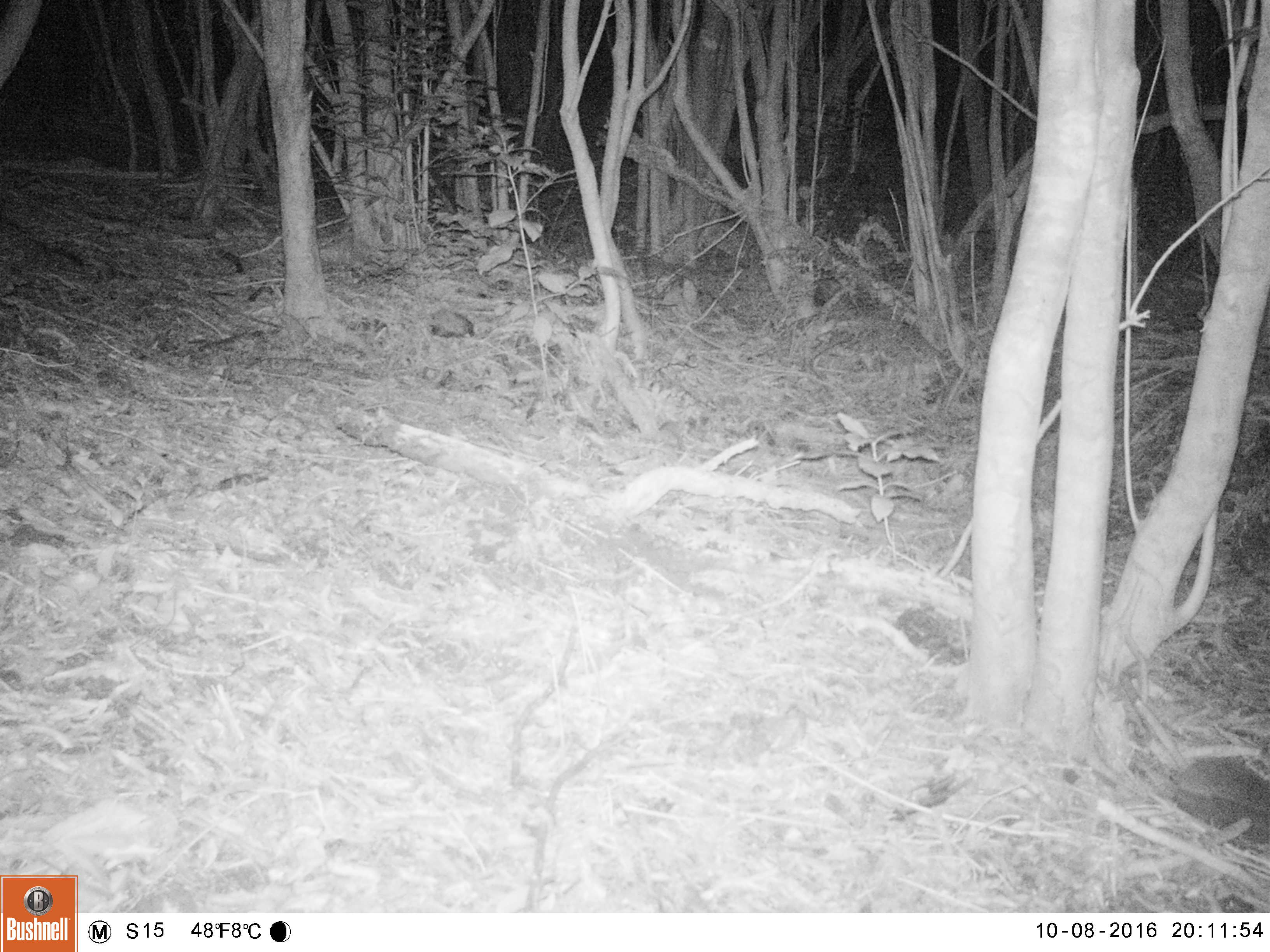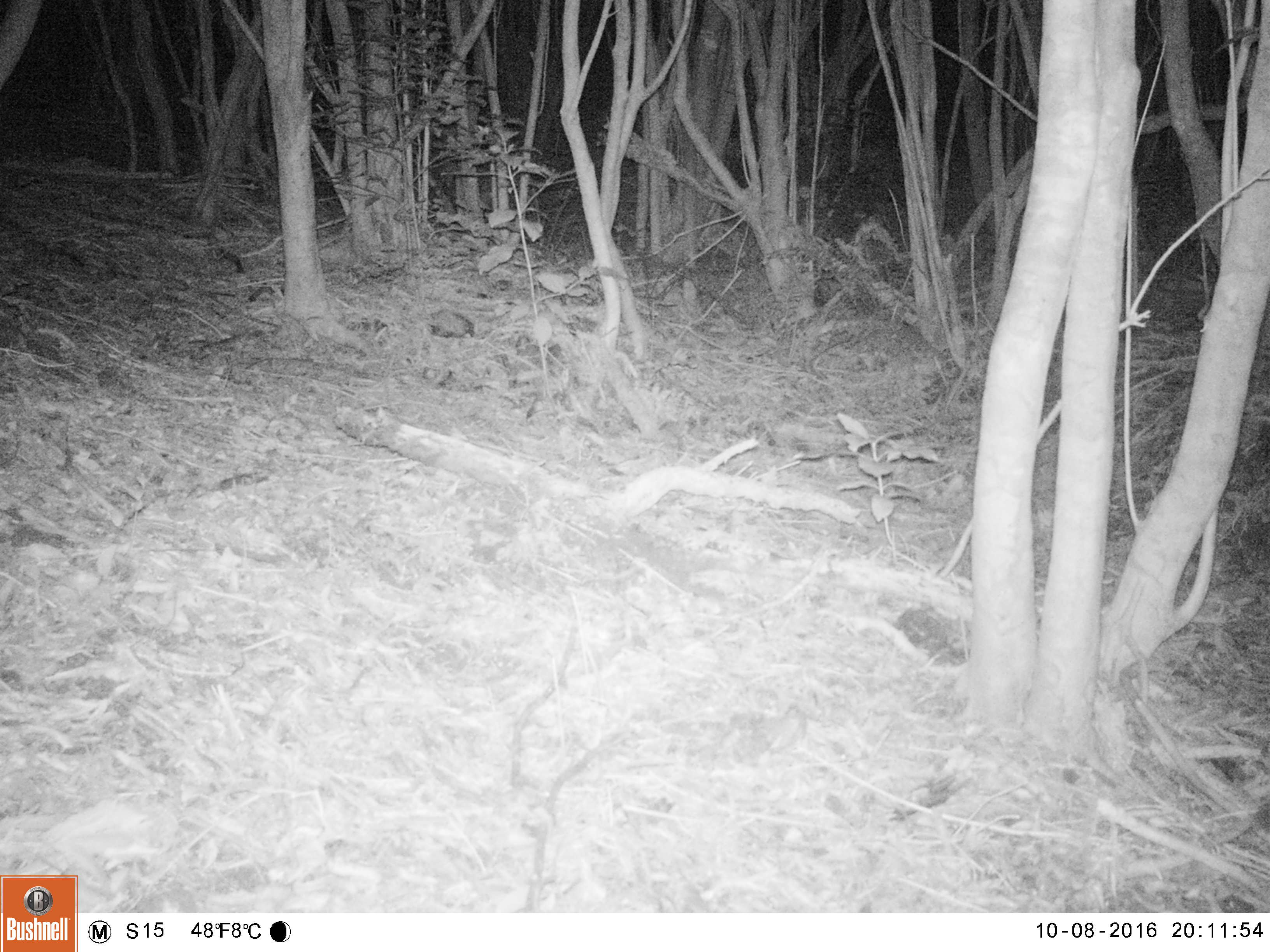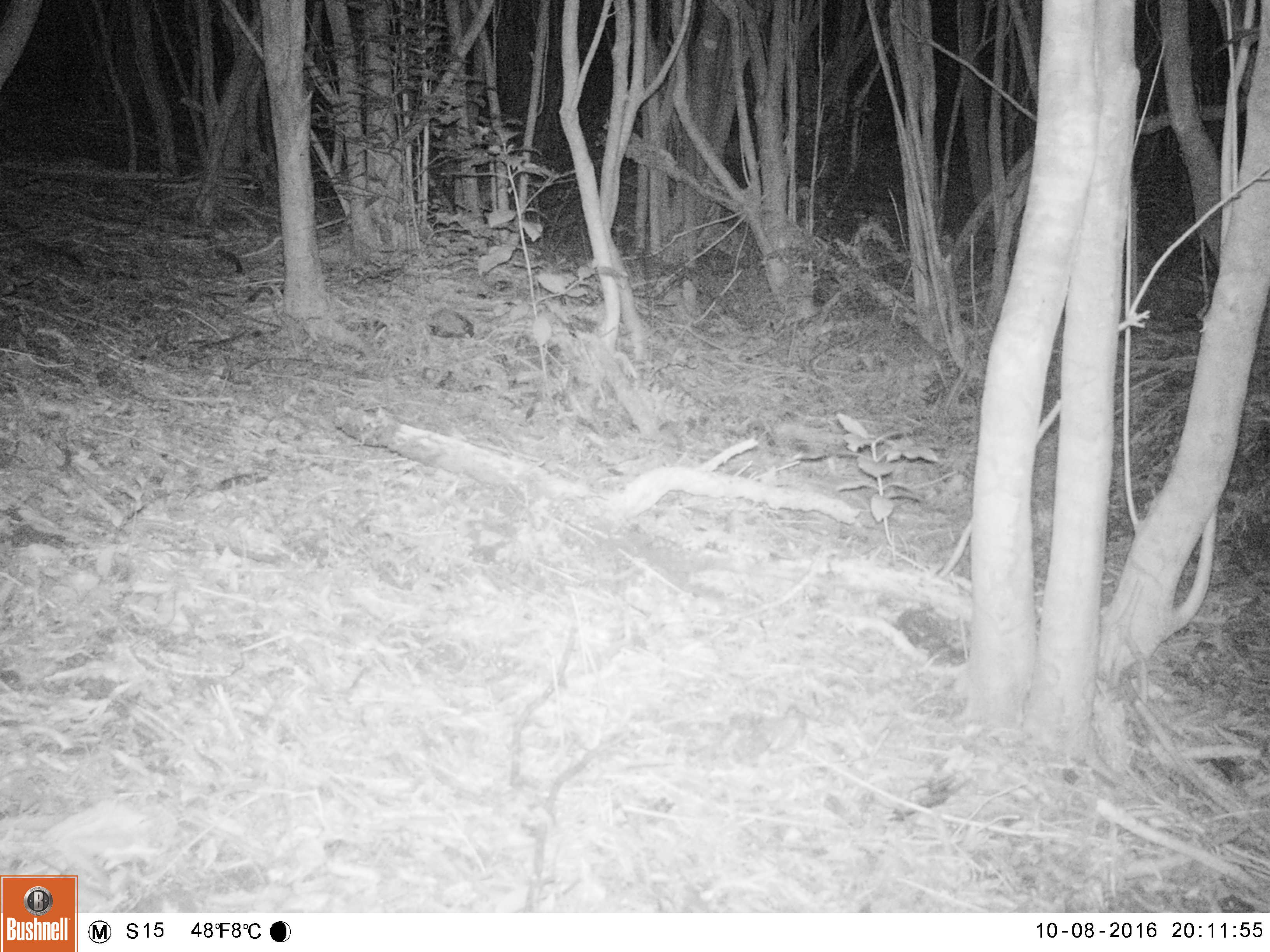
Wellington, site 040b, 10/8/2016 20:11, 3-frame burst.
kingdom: Animalia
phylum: Chordata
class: Mammalia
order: Eulipotyphla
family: Erinaceidae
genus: Erinaceus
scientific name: Erinaceus europaeus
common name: hedgehog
Hedgehog (Erinaceus europaeus).